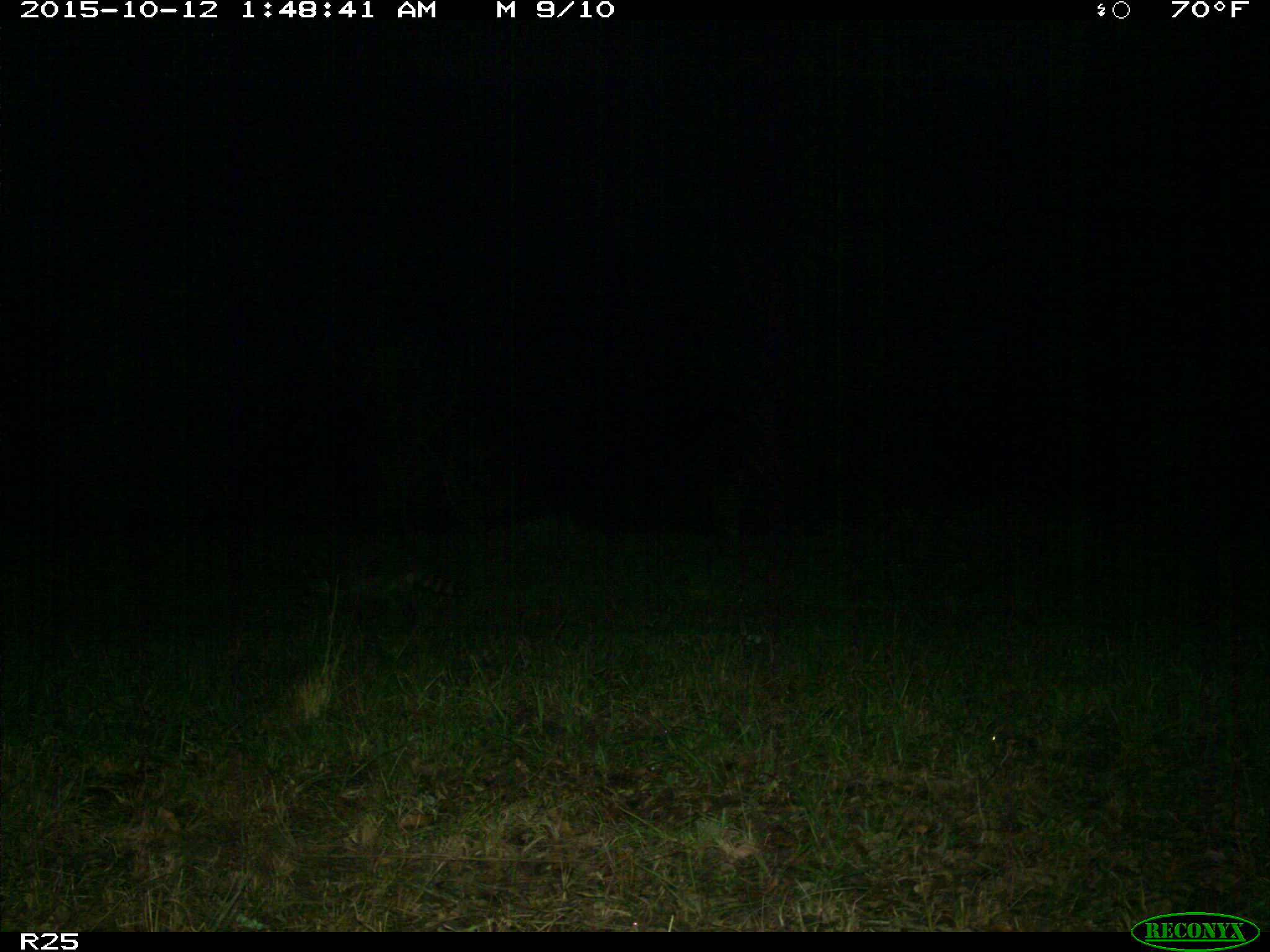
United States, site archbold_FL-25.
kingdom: Animalia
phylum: Chordata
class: Mammalia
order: Carnivora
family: Procyonidae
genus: Procyon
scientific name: Procyon lotor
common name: common raccoon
Procyon lotor (common raccoon).